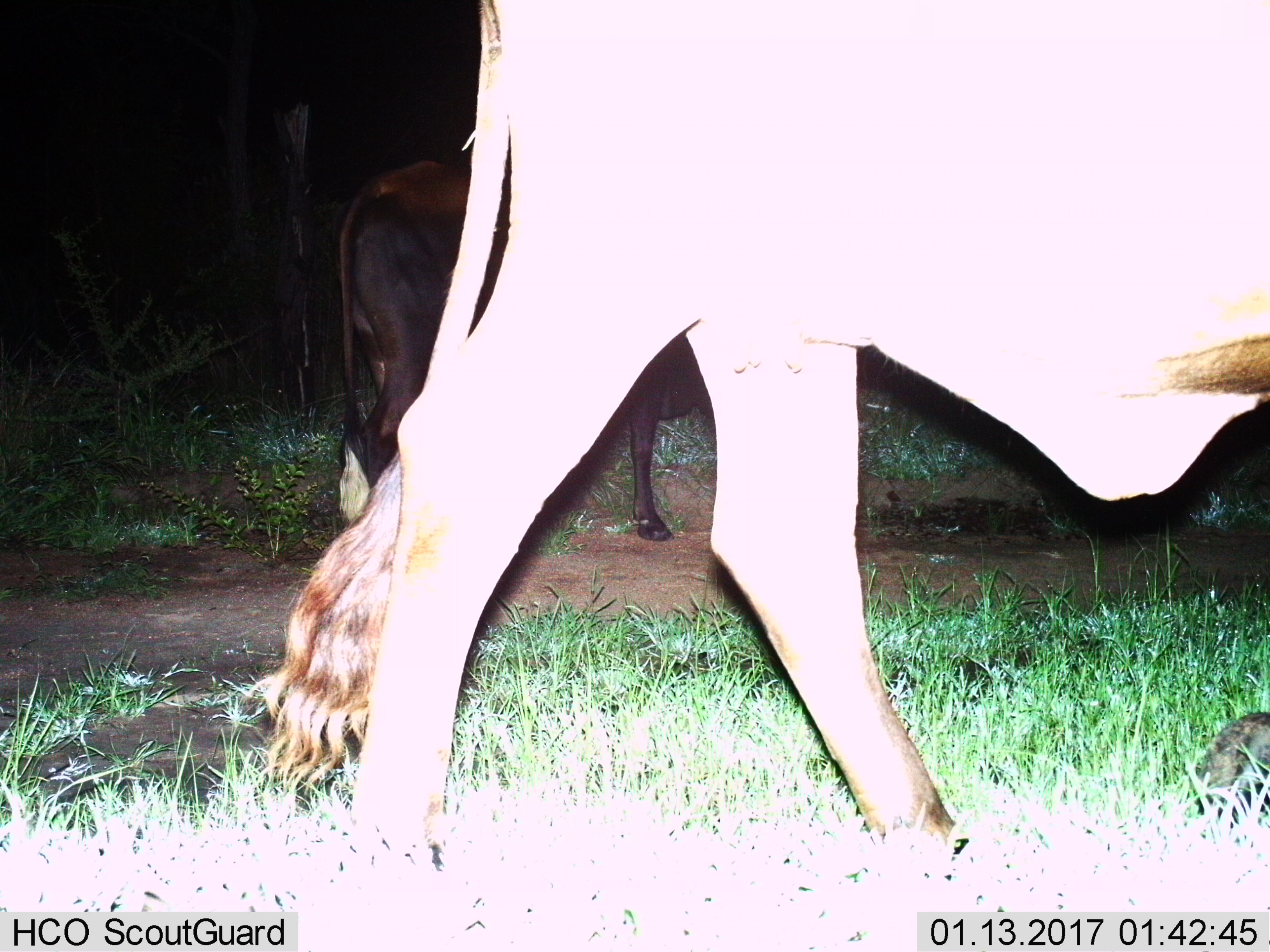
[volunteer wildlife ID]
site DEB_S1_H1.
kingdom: Animalia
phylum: Chordata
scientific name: Vertebrata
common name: domestic animal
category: domesticanimal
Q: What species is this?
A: Domesticanimal (domestic animal) (Vertebrata).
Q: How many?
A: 2.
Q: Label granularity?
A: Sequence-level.